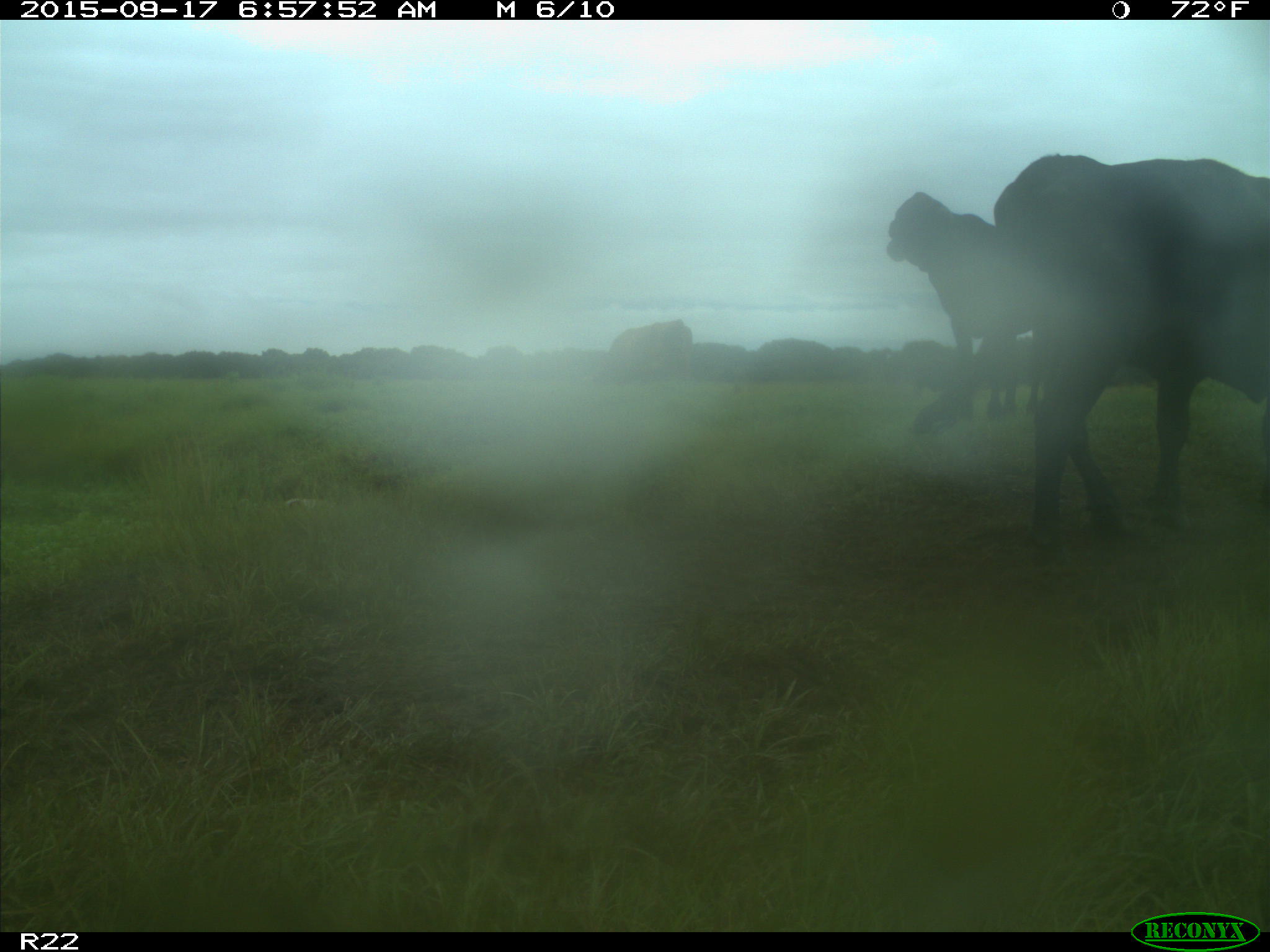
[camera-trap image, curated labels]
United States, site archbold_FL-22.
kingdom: Animalia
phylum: Chordata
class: Mammalia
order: Artiodactyla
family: Bovidae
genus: Bos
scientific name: Bos taurus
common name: domestic cow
Bos taurus (domestic cow).